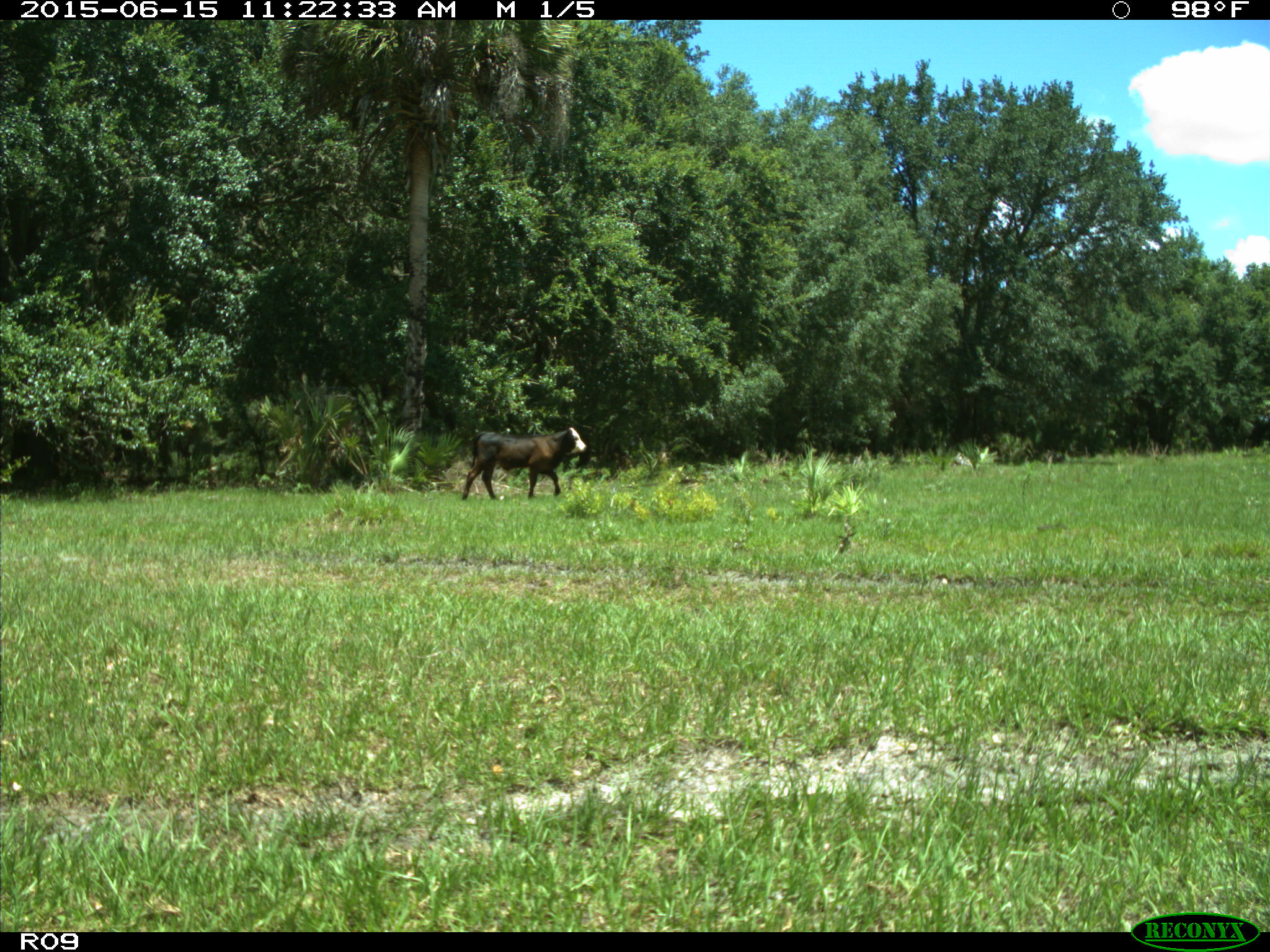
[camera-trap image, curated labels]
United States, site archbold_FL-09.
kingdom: Animalia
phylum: Chordata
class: Mammalia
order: Artiodactyla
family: Bovidae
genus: Bos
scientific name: Bos taurus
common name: domestic cow